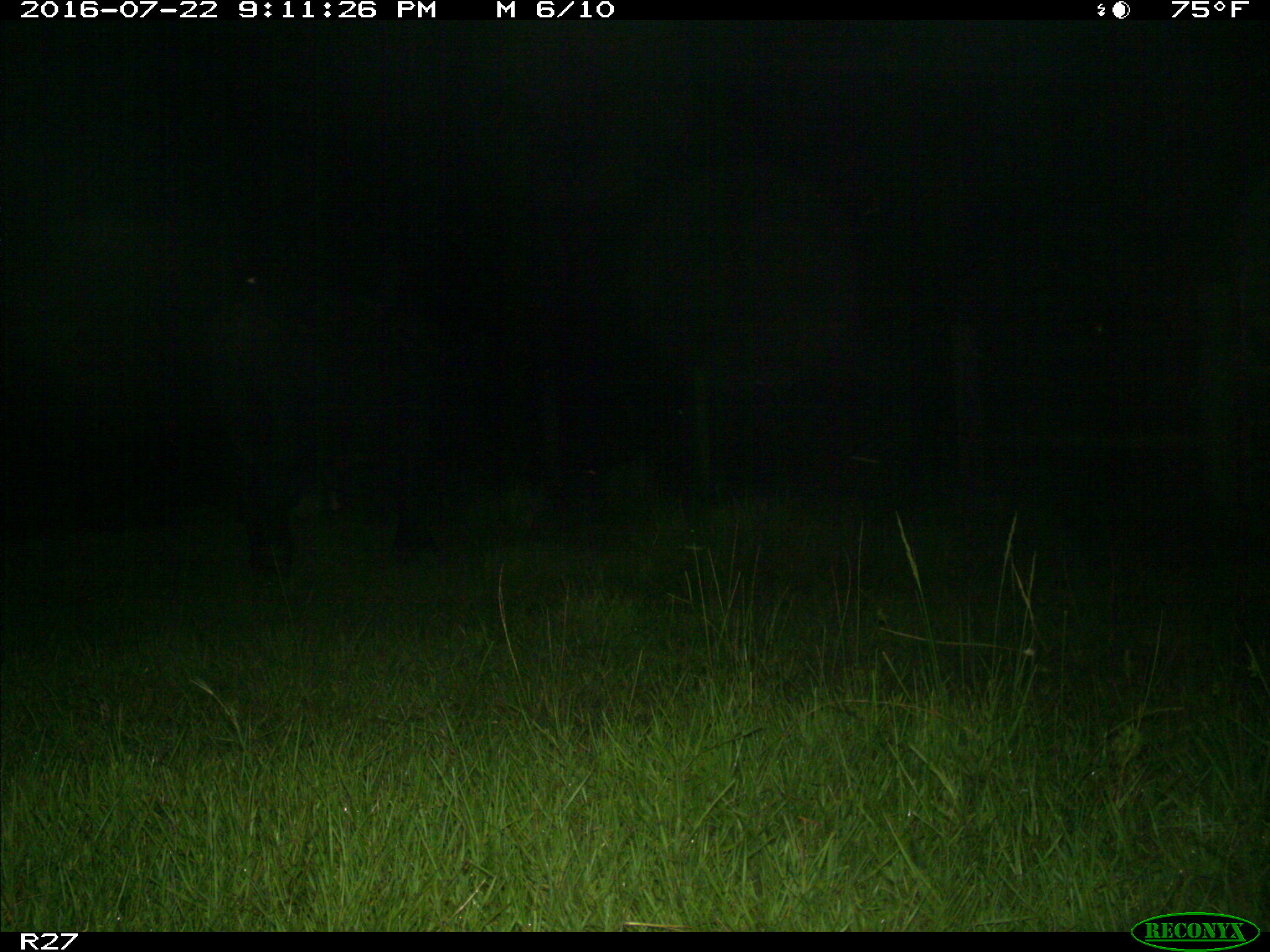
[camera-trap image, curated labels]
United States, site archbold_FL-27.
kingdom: Animalia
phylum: Chordata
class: Mammalia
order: Artiodactyla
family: Bovidae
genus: Bos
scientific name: Bos taurus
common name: domestic cow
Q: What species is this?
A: Bos taurus (domestic cow).